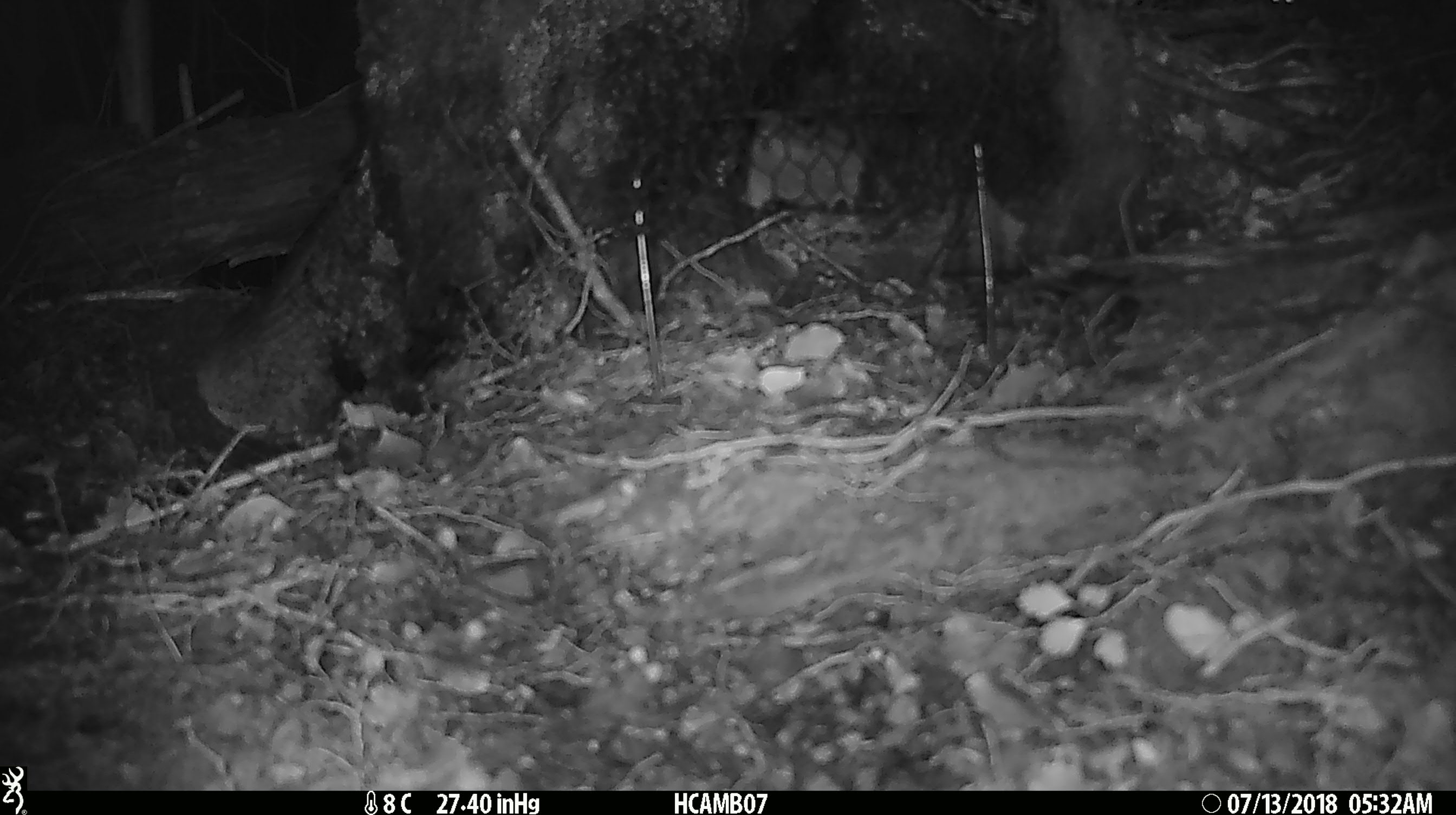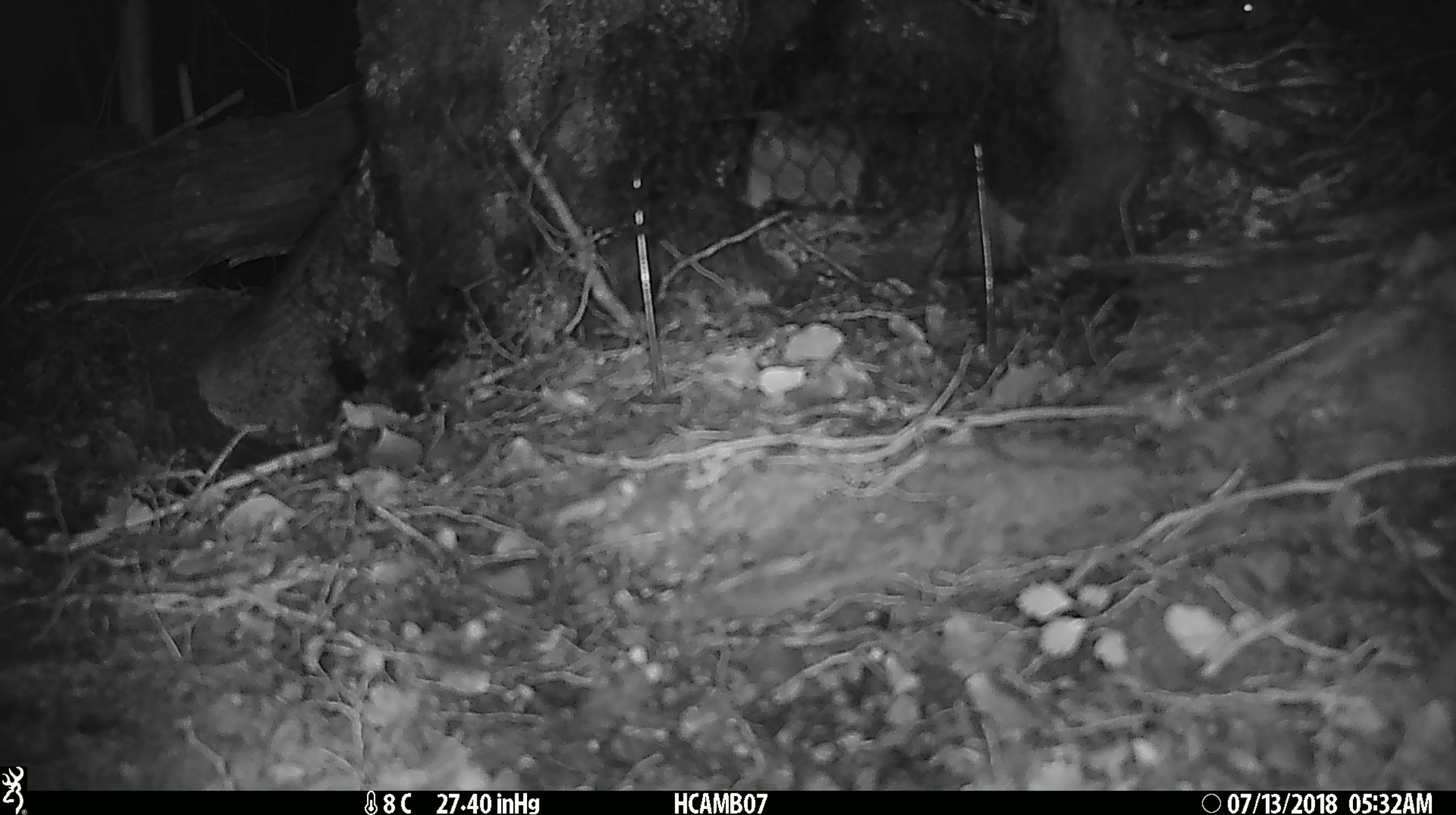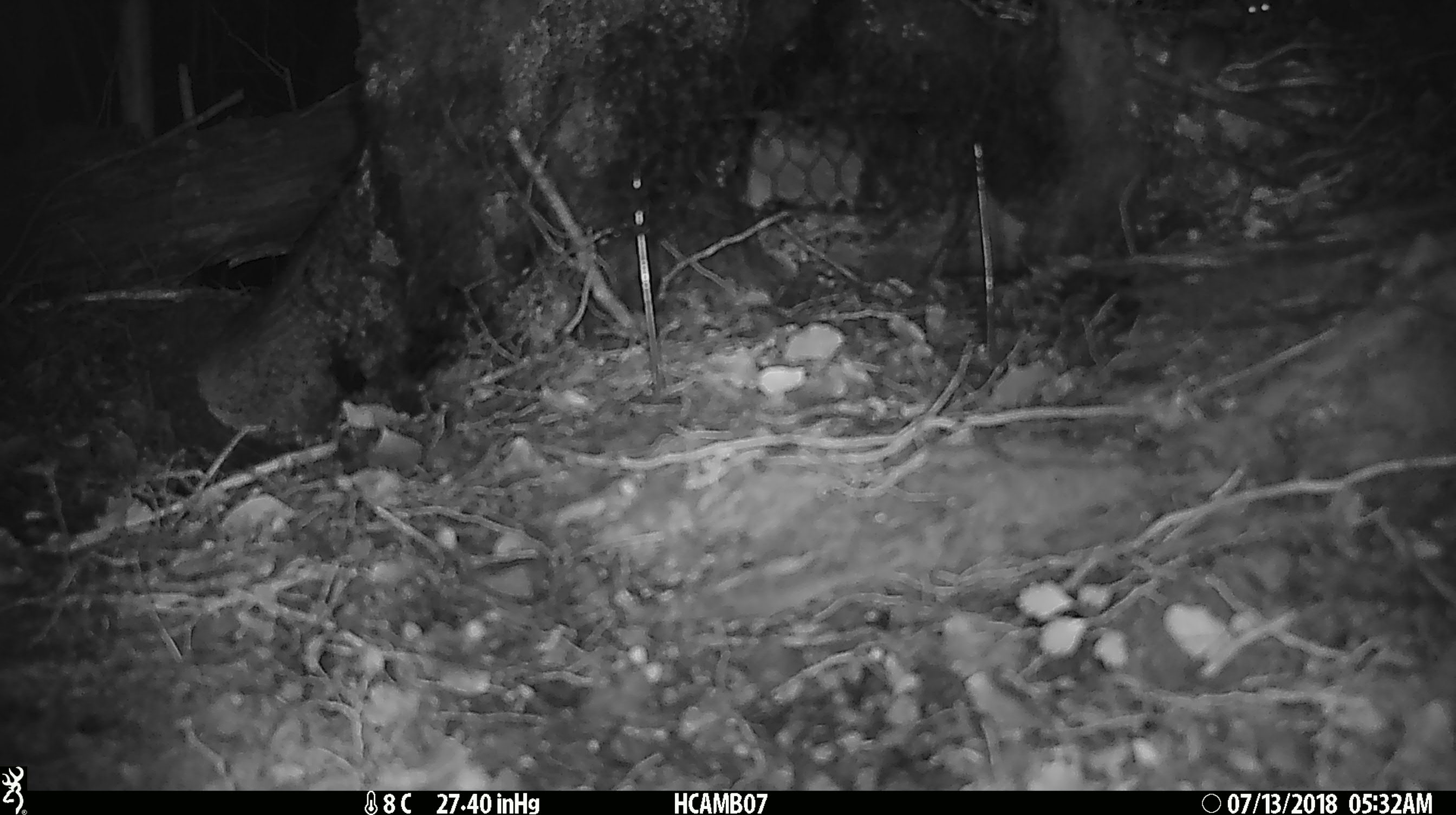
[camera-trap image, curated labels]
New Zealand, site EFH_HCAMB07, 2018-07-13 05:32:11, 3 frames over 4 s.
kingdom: Animalia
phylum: Chordata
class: Mammalia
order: Rodentia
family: Muridae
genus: Mus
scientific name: Mus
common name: mouse